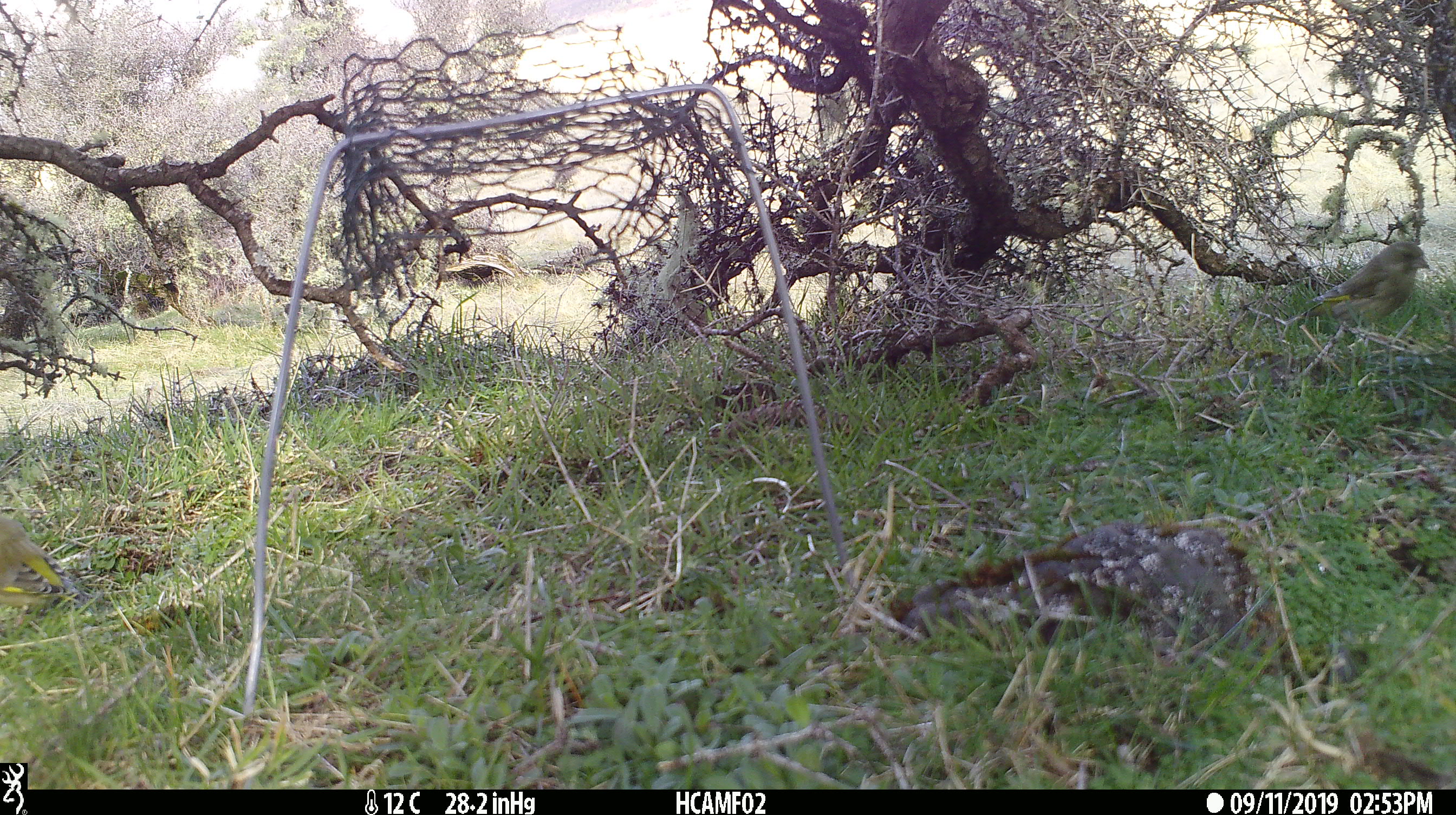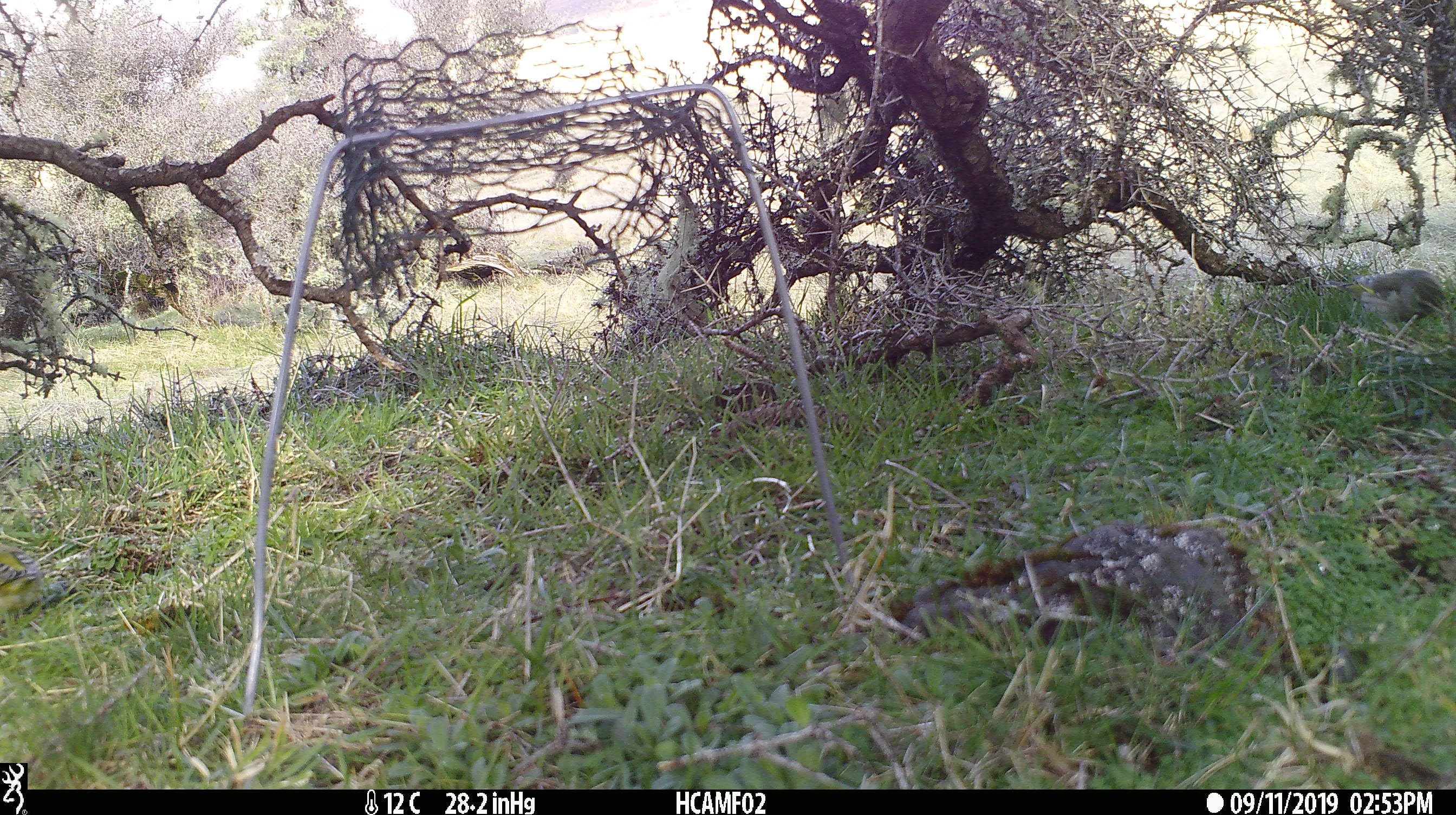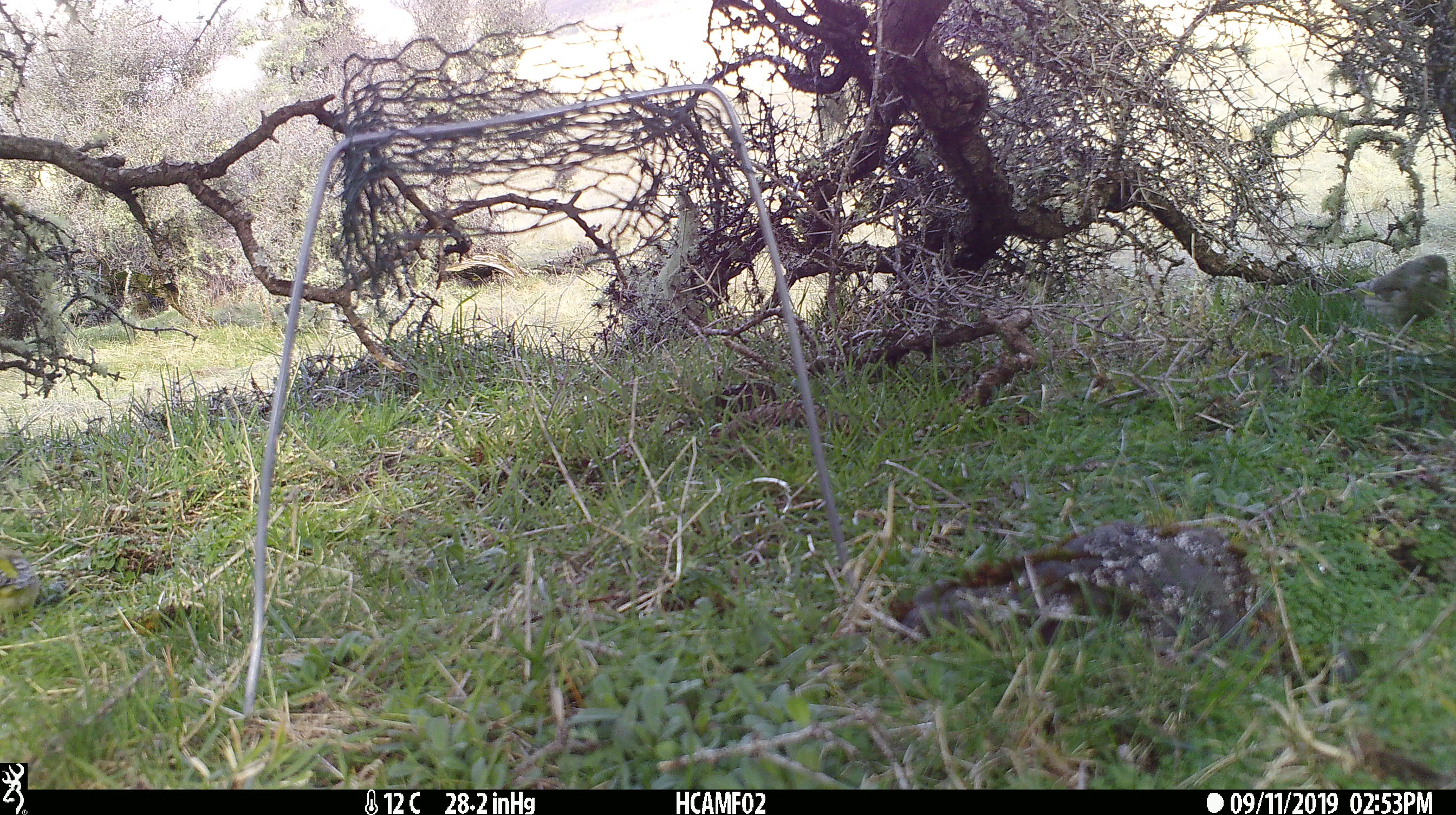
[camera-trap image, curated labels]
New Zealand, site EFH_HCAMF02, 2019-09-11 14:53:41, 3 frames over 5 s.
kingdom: Animalia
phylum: Chordata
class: Aves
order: Passeriformes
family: Fringillidae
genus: Chloris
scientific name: Chloris chloris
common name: greenfinch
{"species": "greenfinch (Chloris chloris)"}